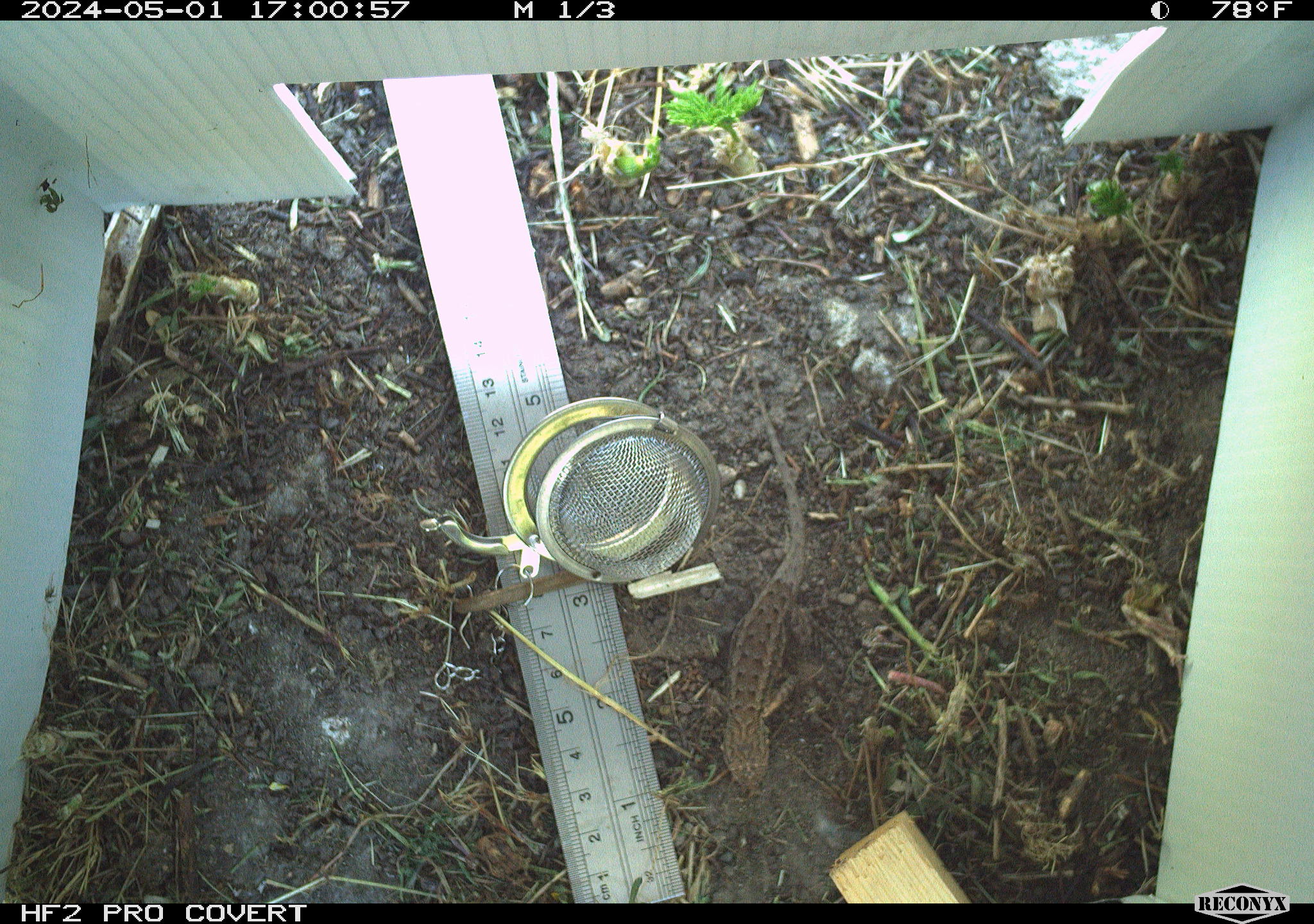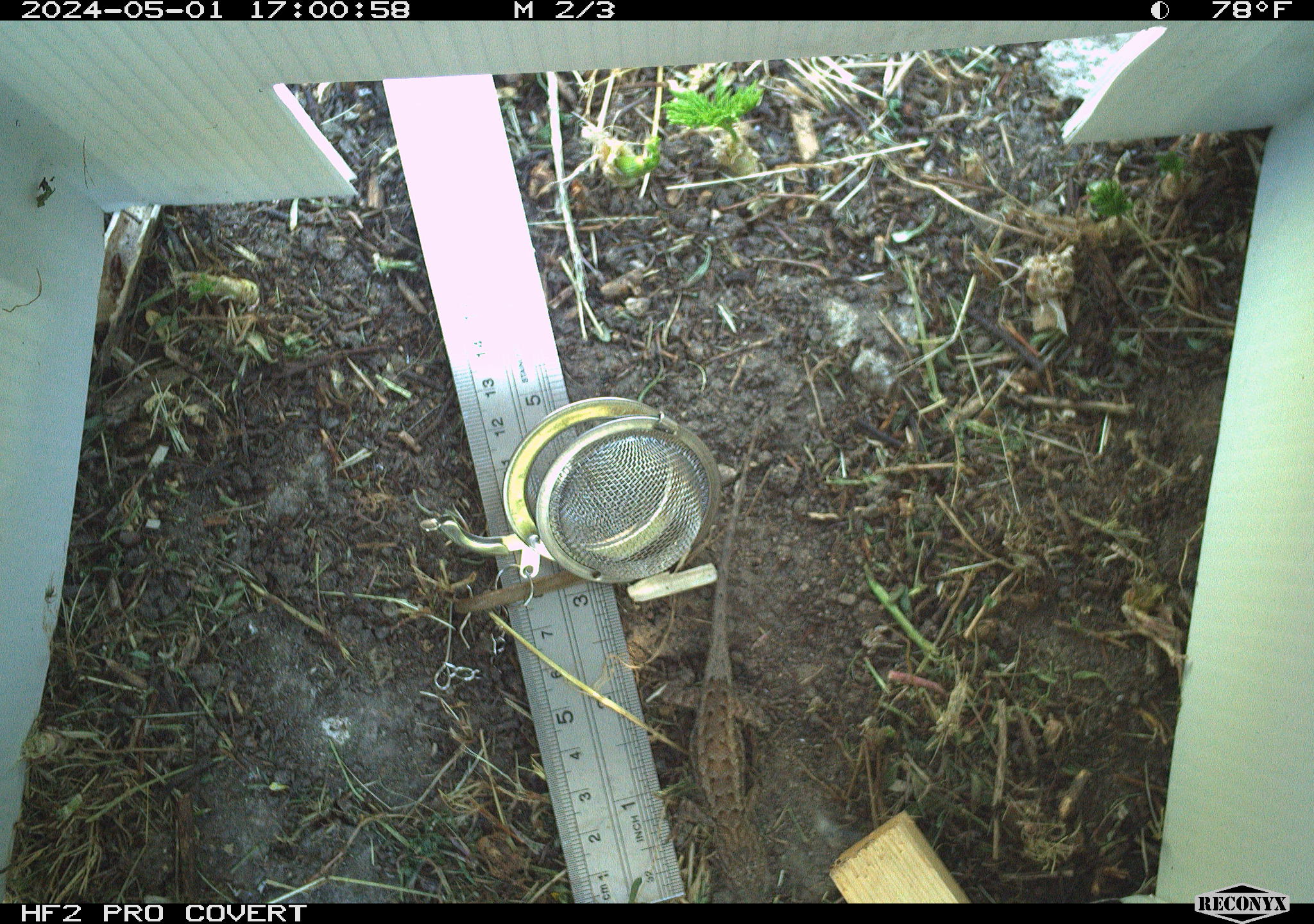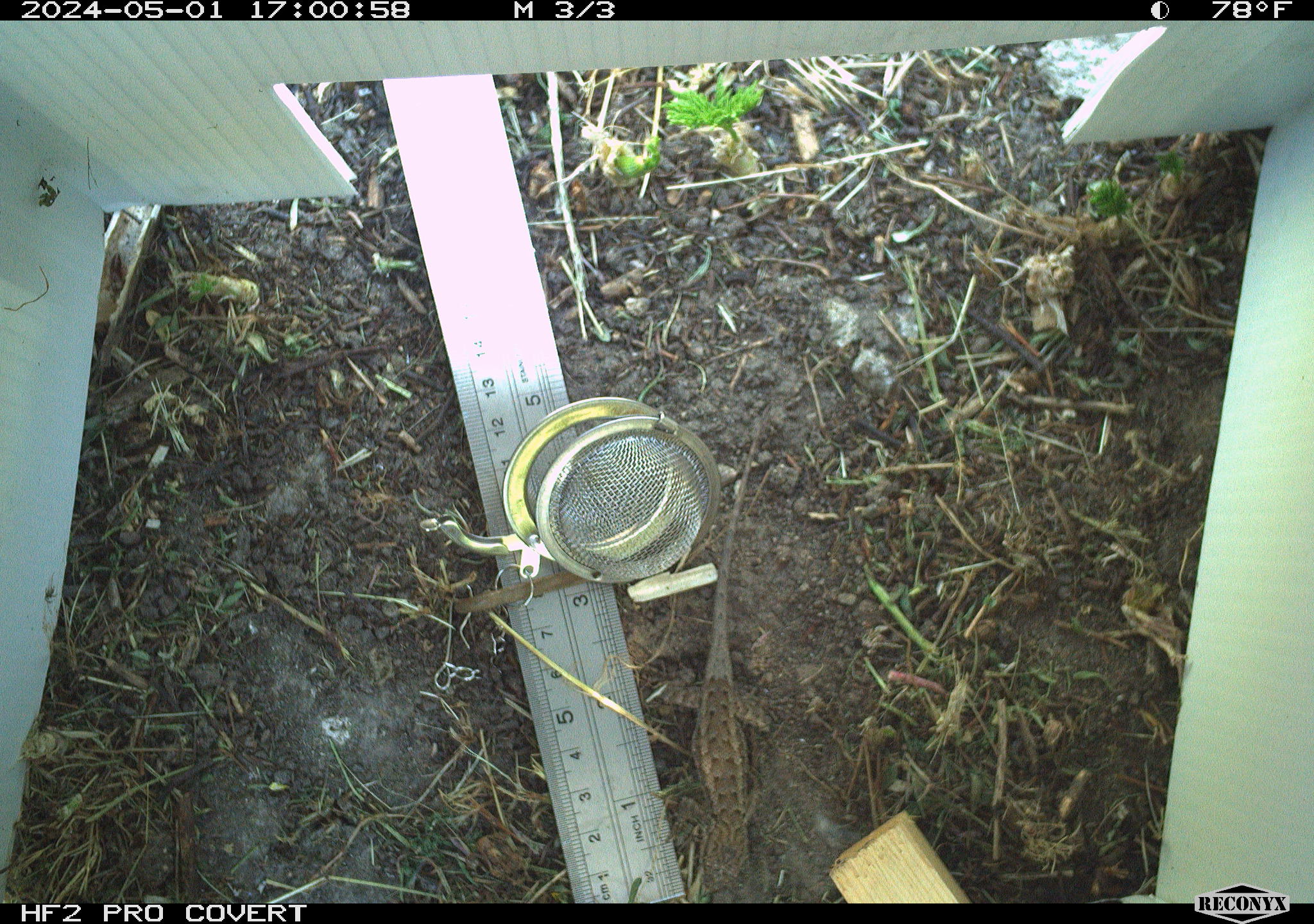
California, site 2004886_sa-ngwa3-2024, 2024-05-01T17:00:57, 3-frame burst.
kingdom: Animalia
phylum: Chordata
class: Reptilia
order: Squamata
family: Phrynosomatidae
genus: Sceloporus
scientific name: Sceloporus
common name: spiny lizards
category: sceloporus species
Sceloporus species (spiny lizards) (Sceloporus).